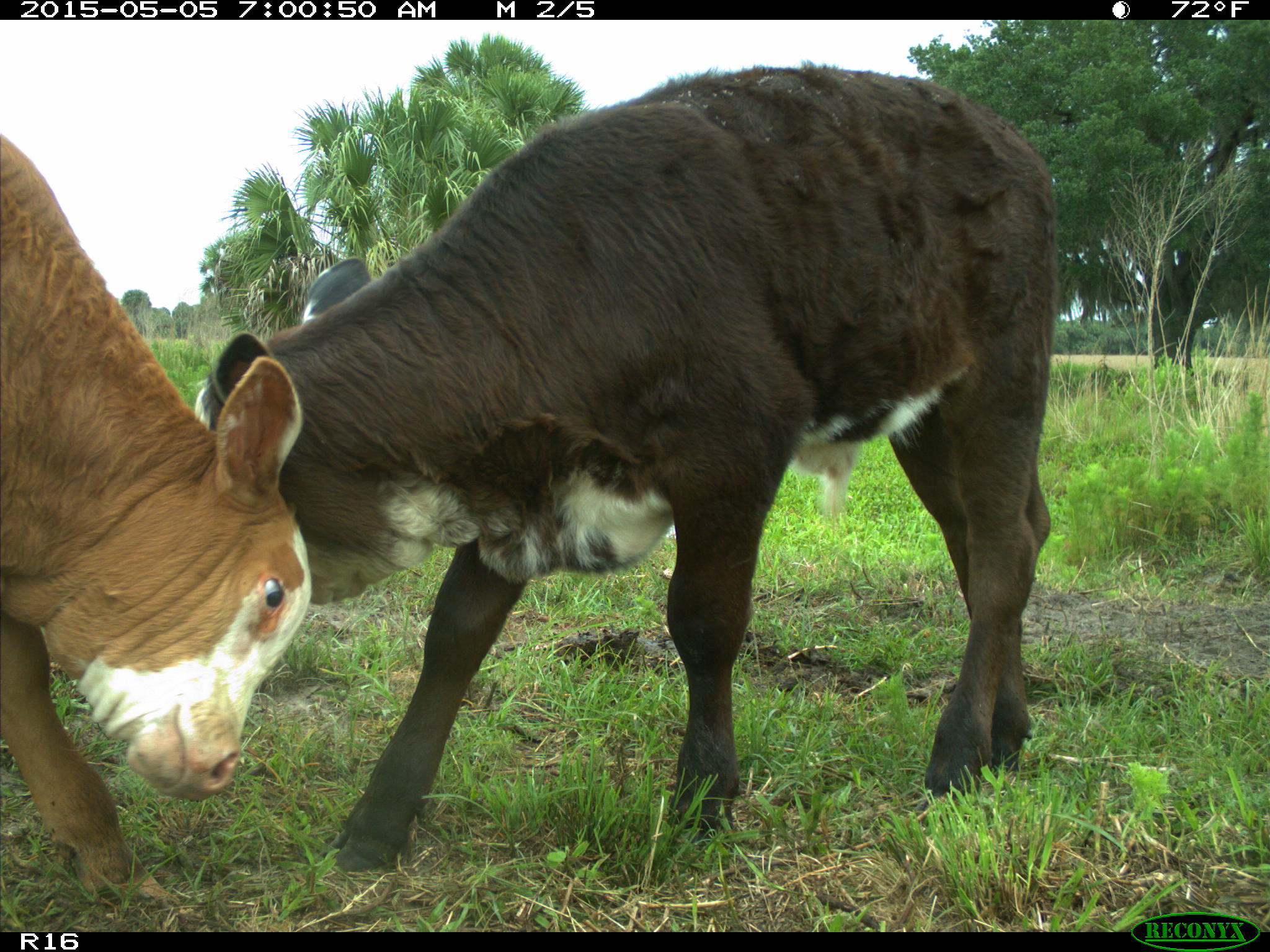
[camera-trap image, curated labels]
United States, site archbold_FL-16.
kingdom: Animalia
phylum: Chordata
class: Mammalia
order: Artiodactyla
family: Bovidae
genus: Bos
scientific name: Bos taurus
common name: domestic cow